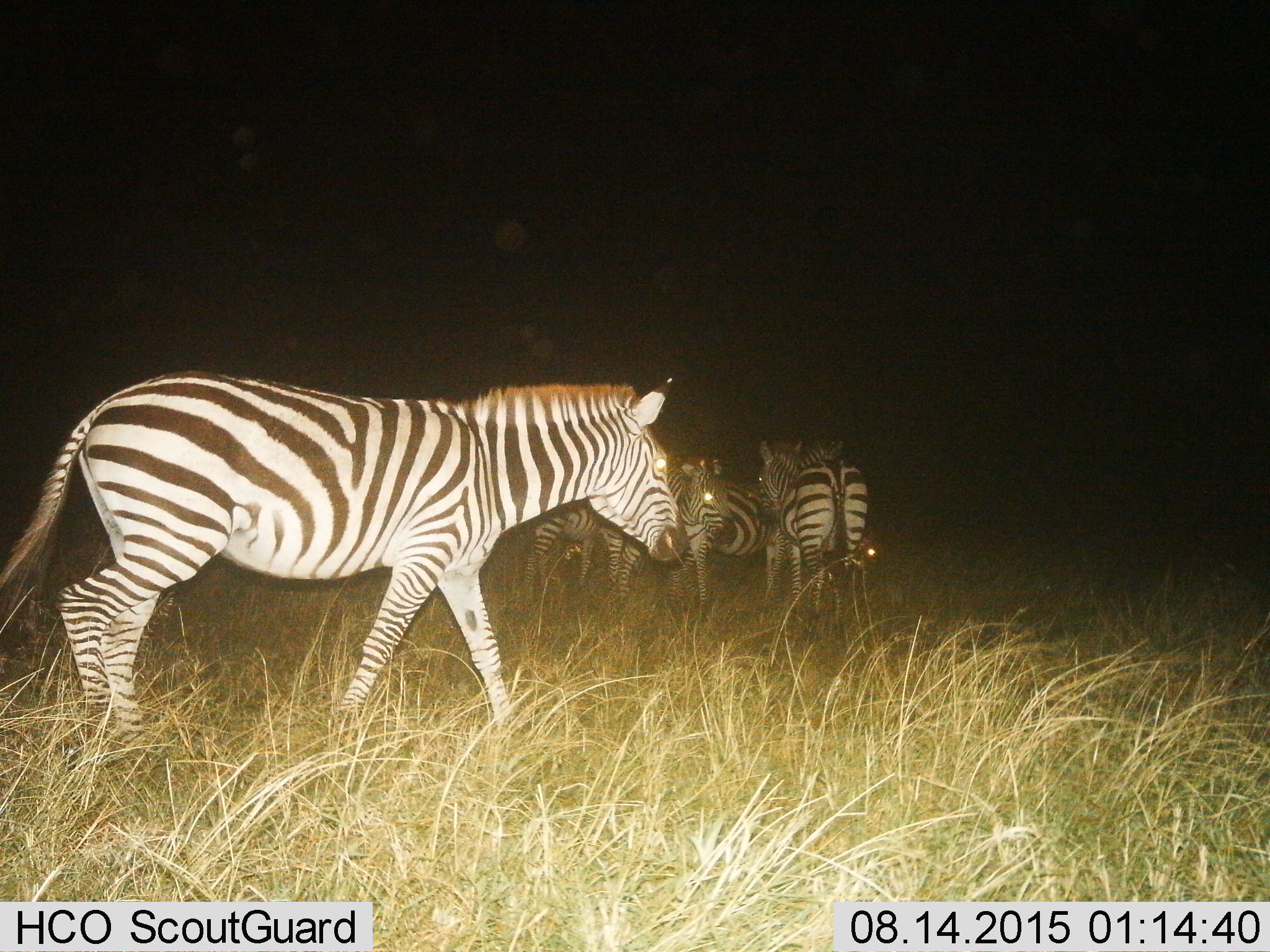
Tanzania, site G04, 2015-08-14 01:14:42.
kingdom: Animalia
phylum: Chordata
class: Mammalia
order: Perissodactyla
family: Equidae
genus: Equus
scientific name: Equus quagga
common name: plains zebra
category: zebra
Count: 5.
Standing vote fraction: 95%.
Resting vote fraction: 5%.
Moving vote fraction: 65%.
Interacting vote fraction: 15%.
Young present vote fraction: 15%.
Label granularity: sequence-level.